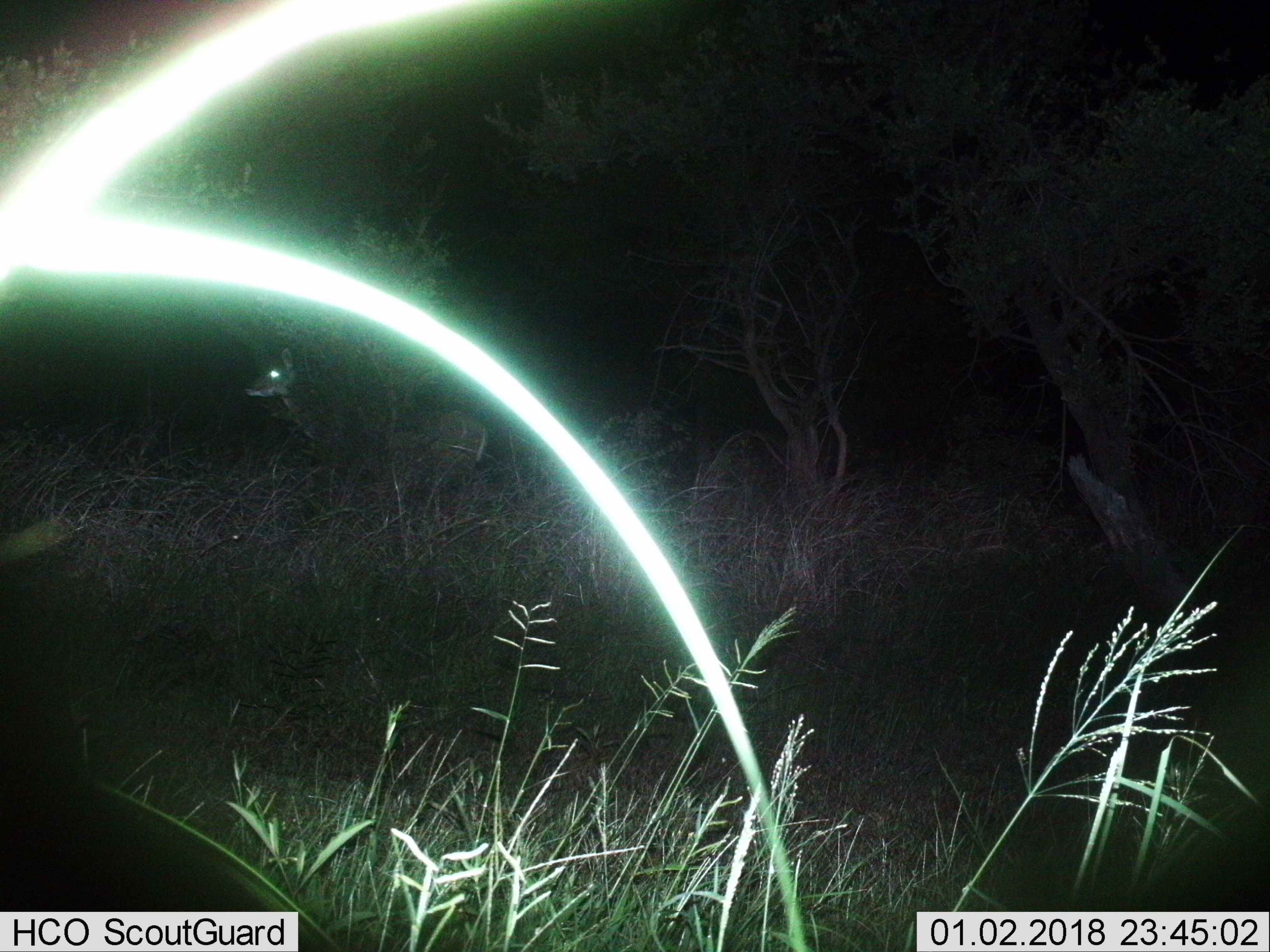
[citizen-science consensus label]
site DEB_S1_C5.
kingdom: Animalia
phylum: Chordata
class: Mammalia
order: Artiodactyla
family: Bovidae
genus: Tragelaphus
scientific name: Tragelaphus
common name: kudu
Kudu (Tragelaphus), count 1. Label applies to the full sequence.